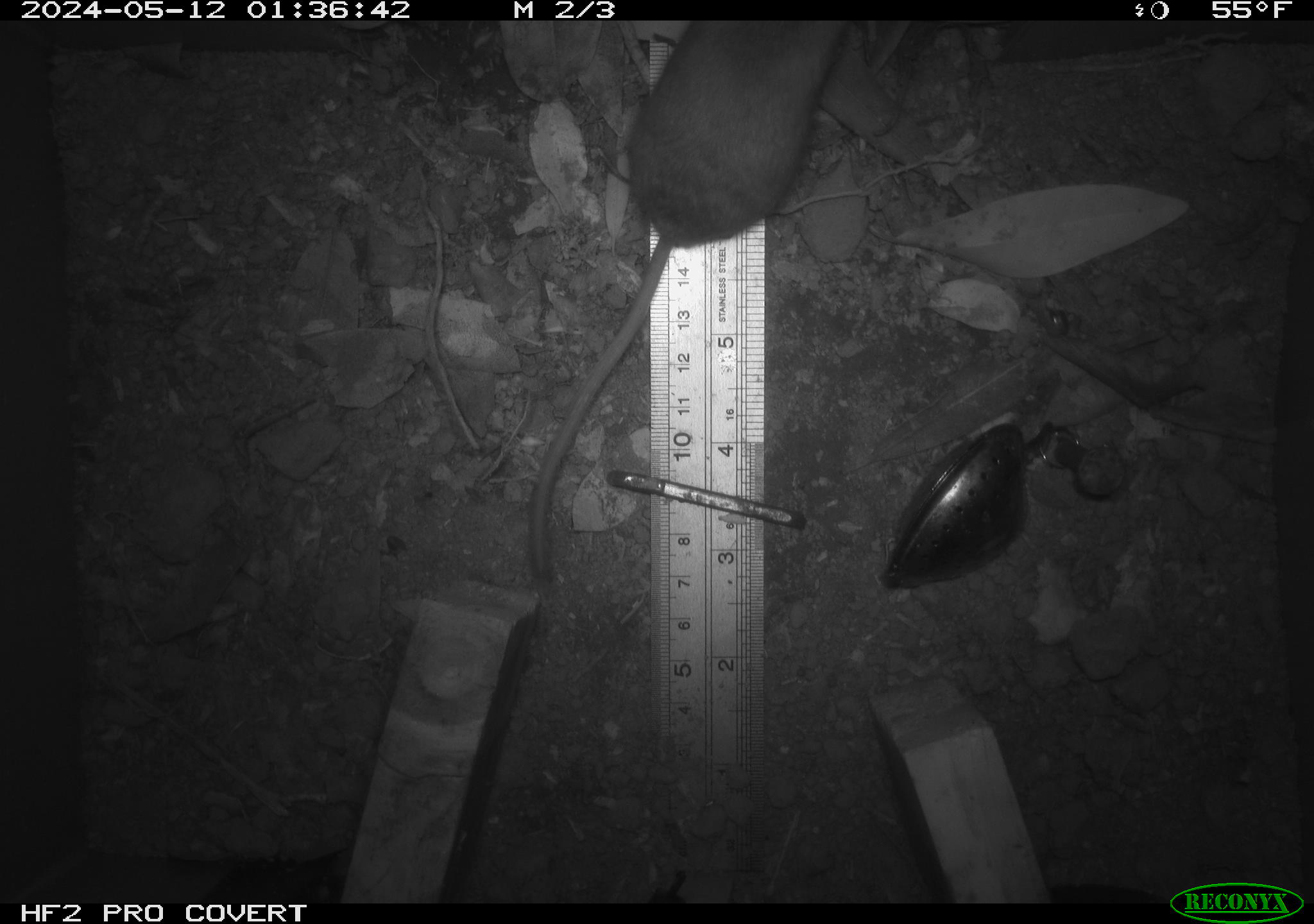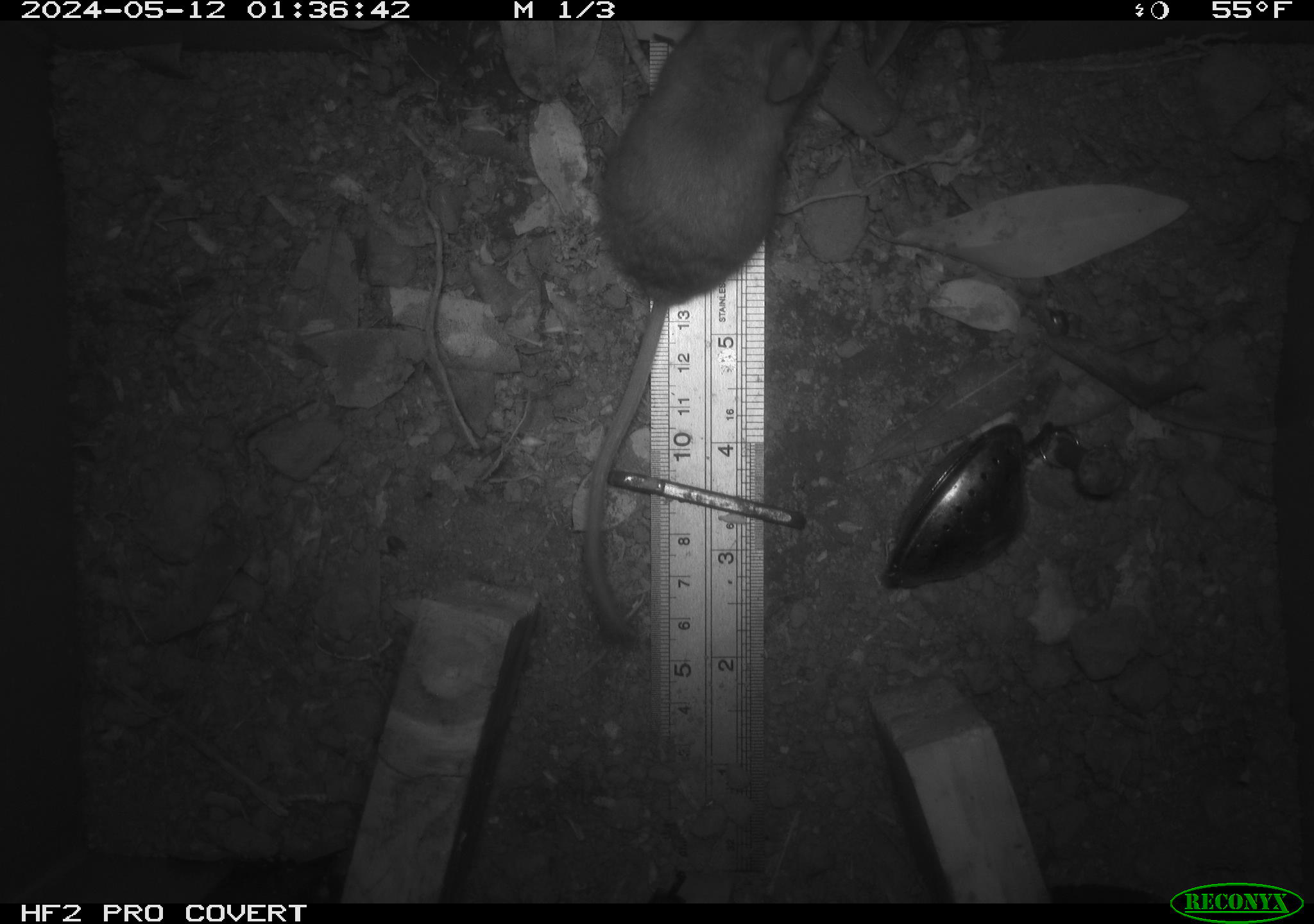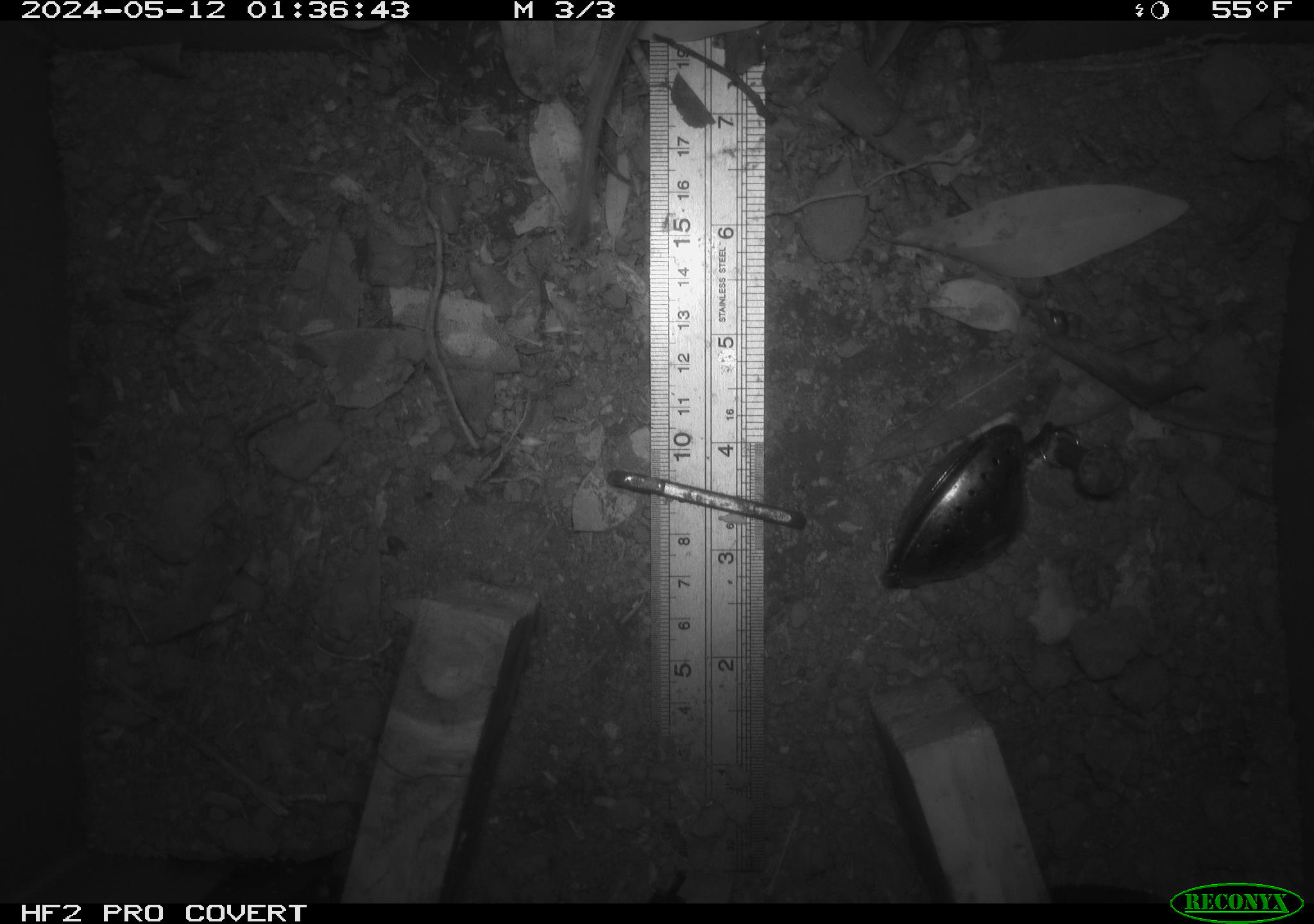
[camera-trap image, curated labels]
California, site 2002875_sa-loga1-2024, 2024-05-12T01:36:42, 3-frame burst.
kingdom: Animalia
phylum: Chordata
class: Mammalia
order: Rodentia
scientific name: Rodentia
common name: mouse species